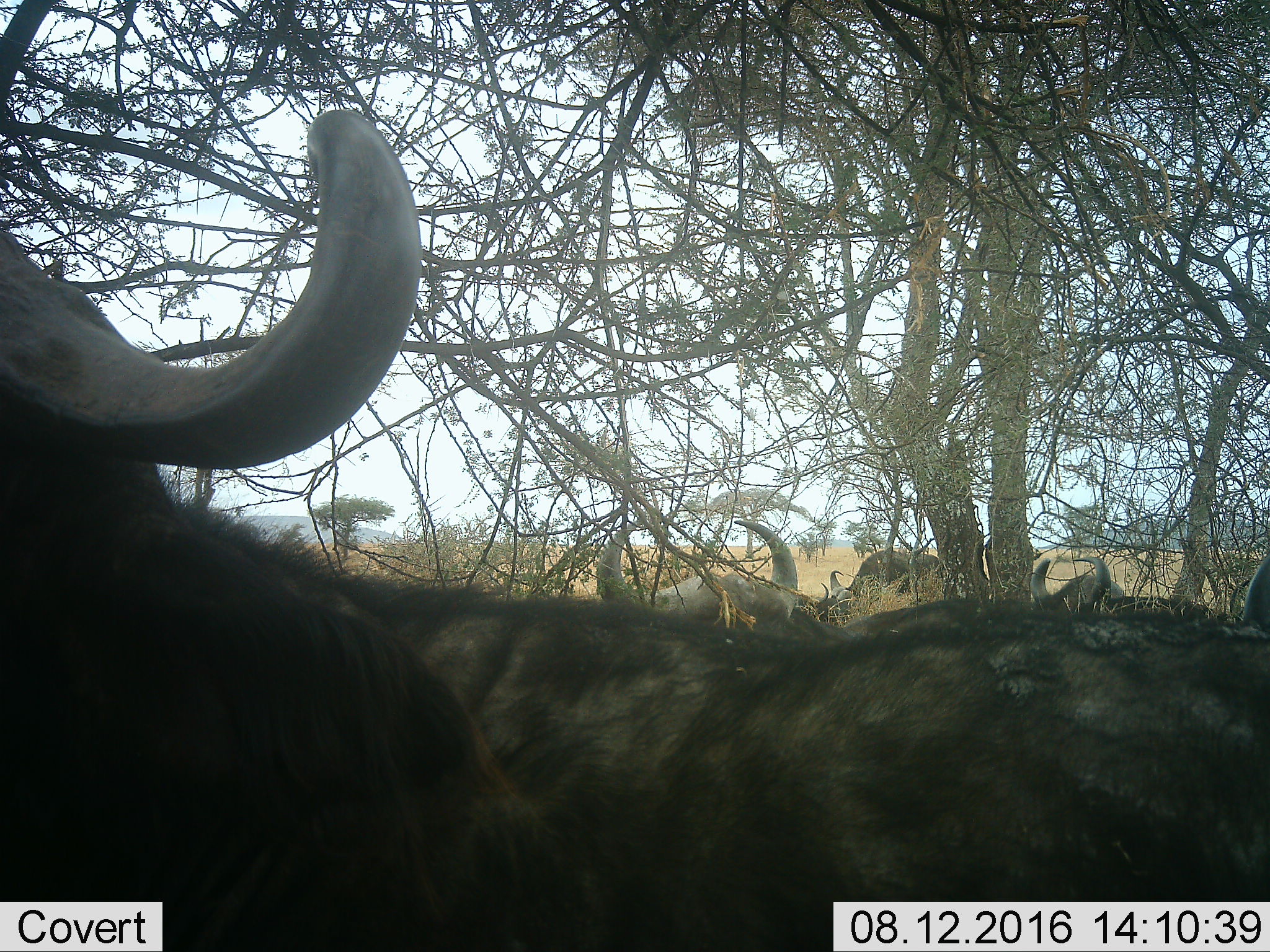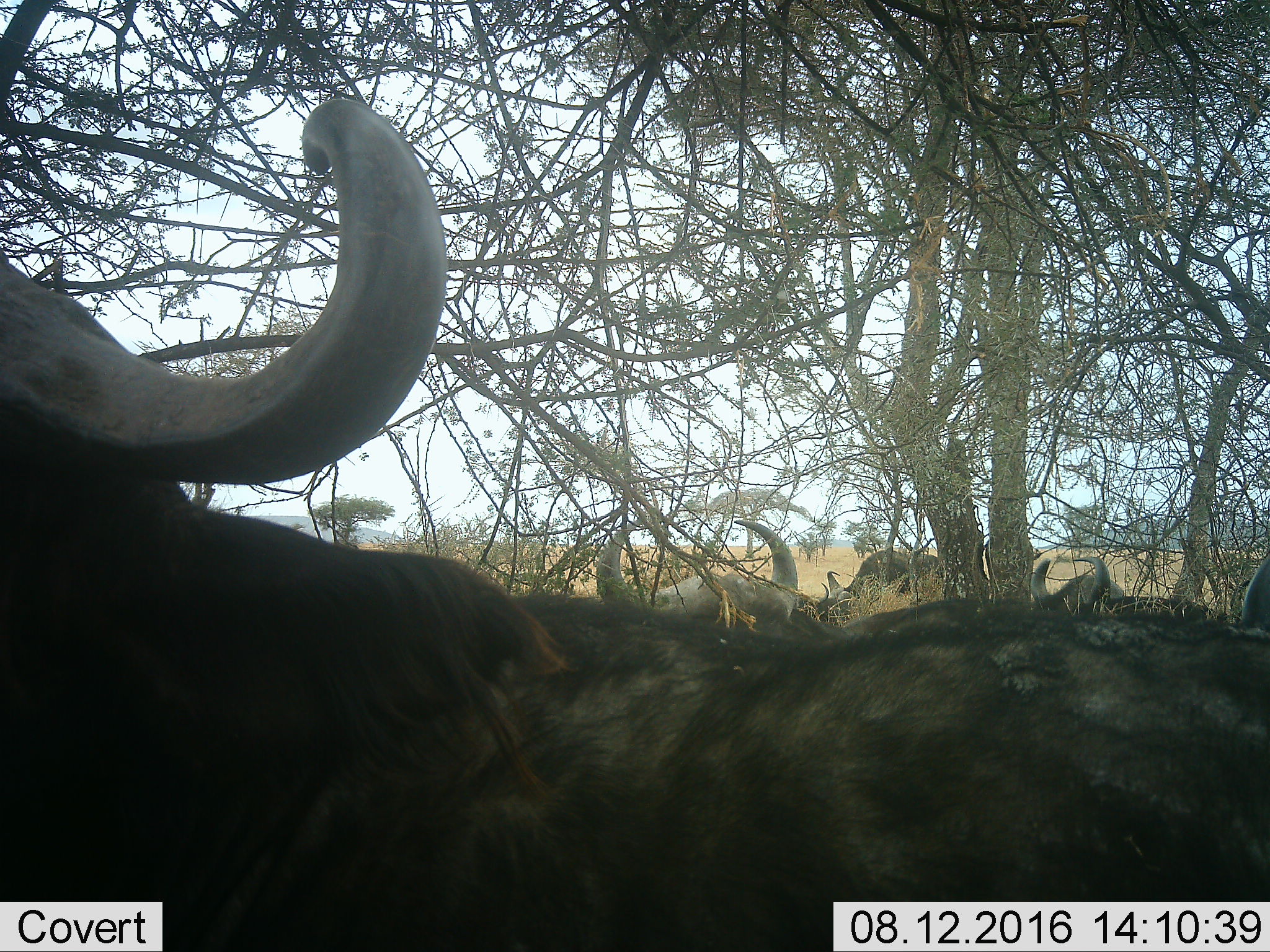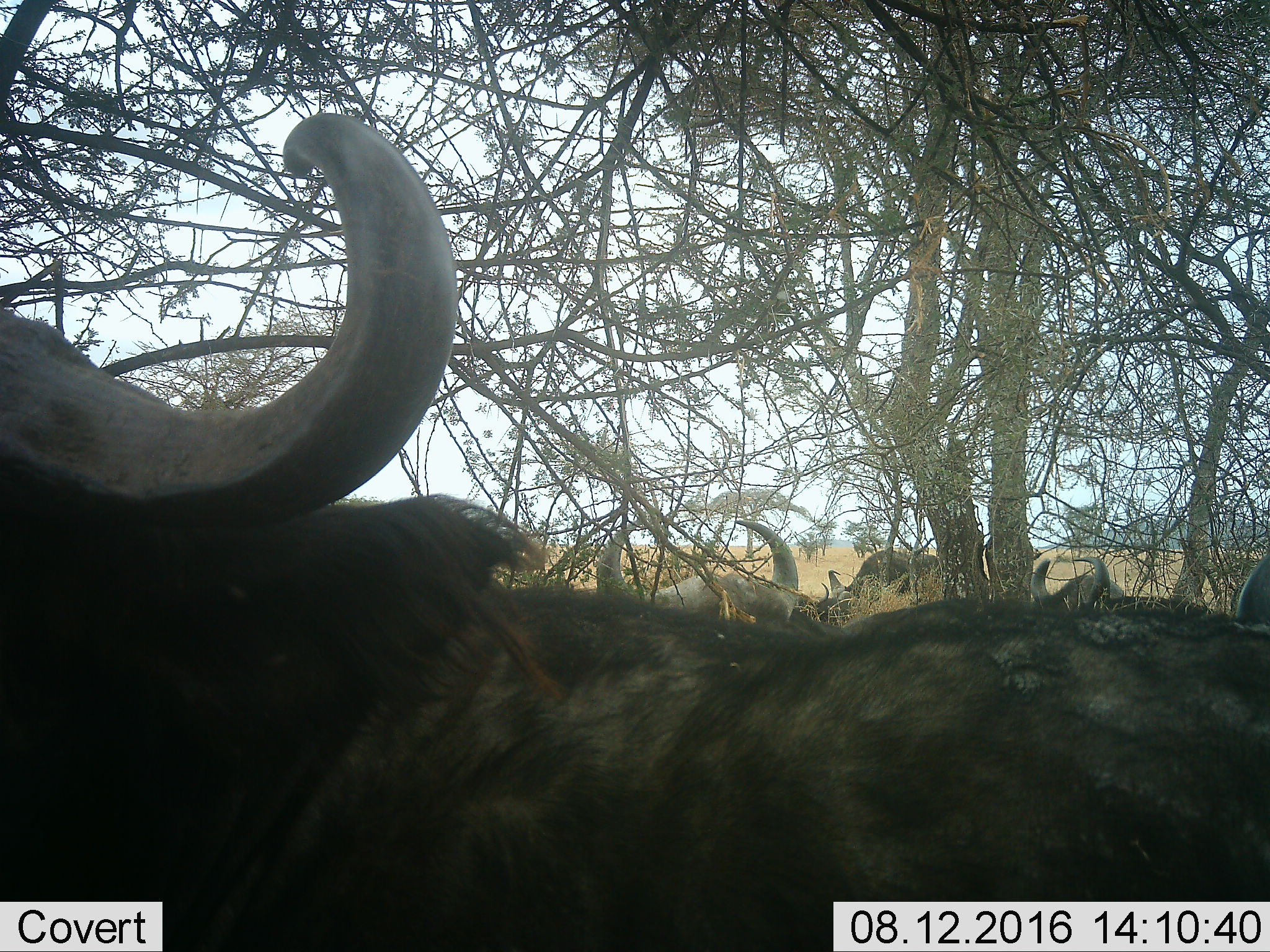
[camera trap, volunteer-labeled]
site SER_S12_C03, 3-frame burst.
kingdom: Animalia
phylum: Chordata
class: Mammalia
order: Artiodactyla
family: Bovidae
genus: Syncerus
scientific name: Syncerus caffer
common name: african buffalo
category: buffalo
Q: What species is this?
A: Buffalo (african buffalo) (Syncerus caffer).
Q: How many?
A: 5.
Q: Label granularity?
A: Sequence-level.